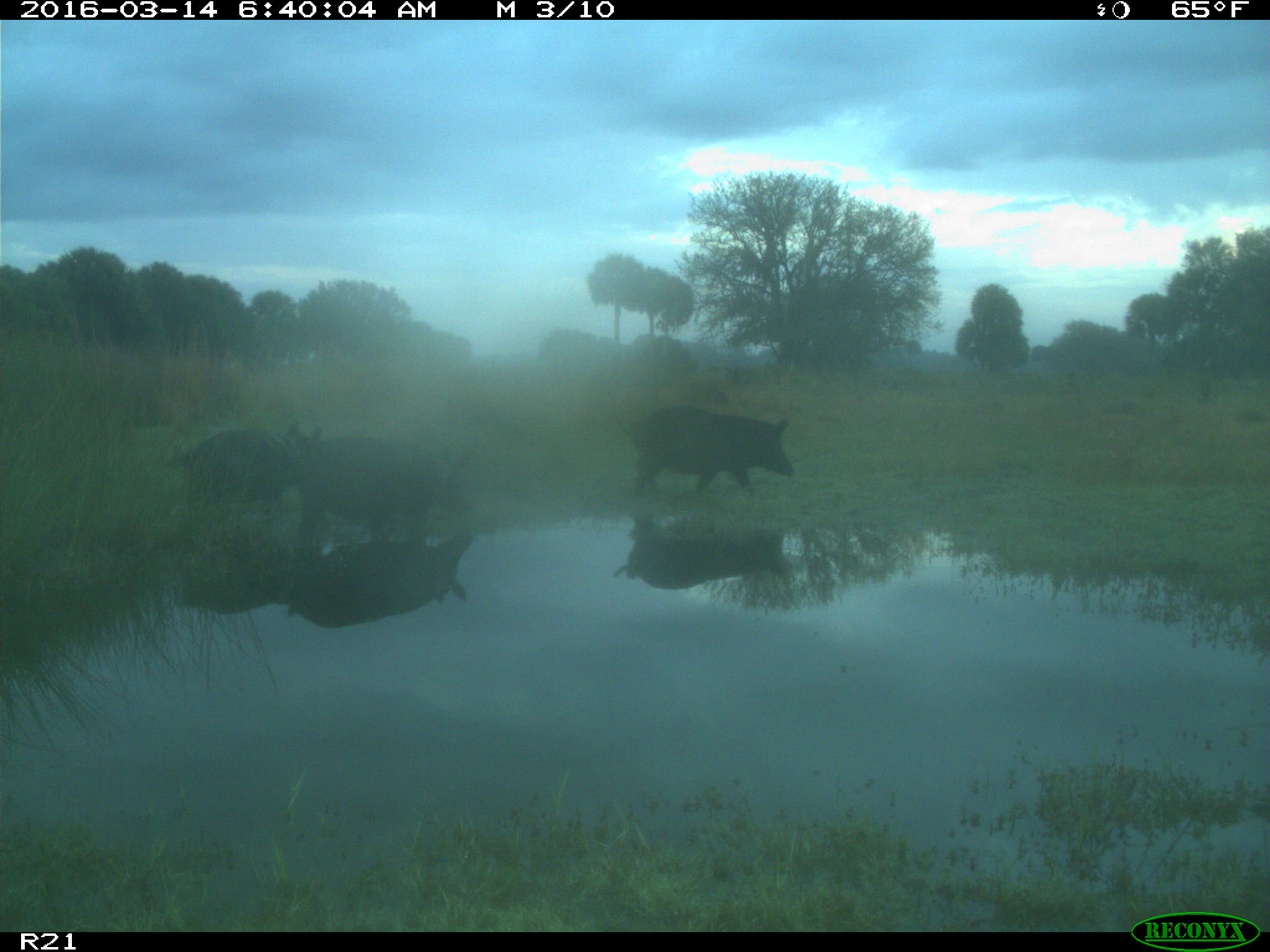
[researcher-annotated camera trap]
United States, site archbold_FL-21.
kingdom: Animalia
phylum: Chordata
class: Mammalia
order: Artiodactyla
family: Suidae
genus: Sus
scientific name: Sus scrofa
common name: wild boar